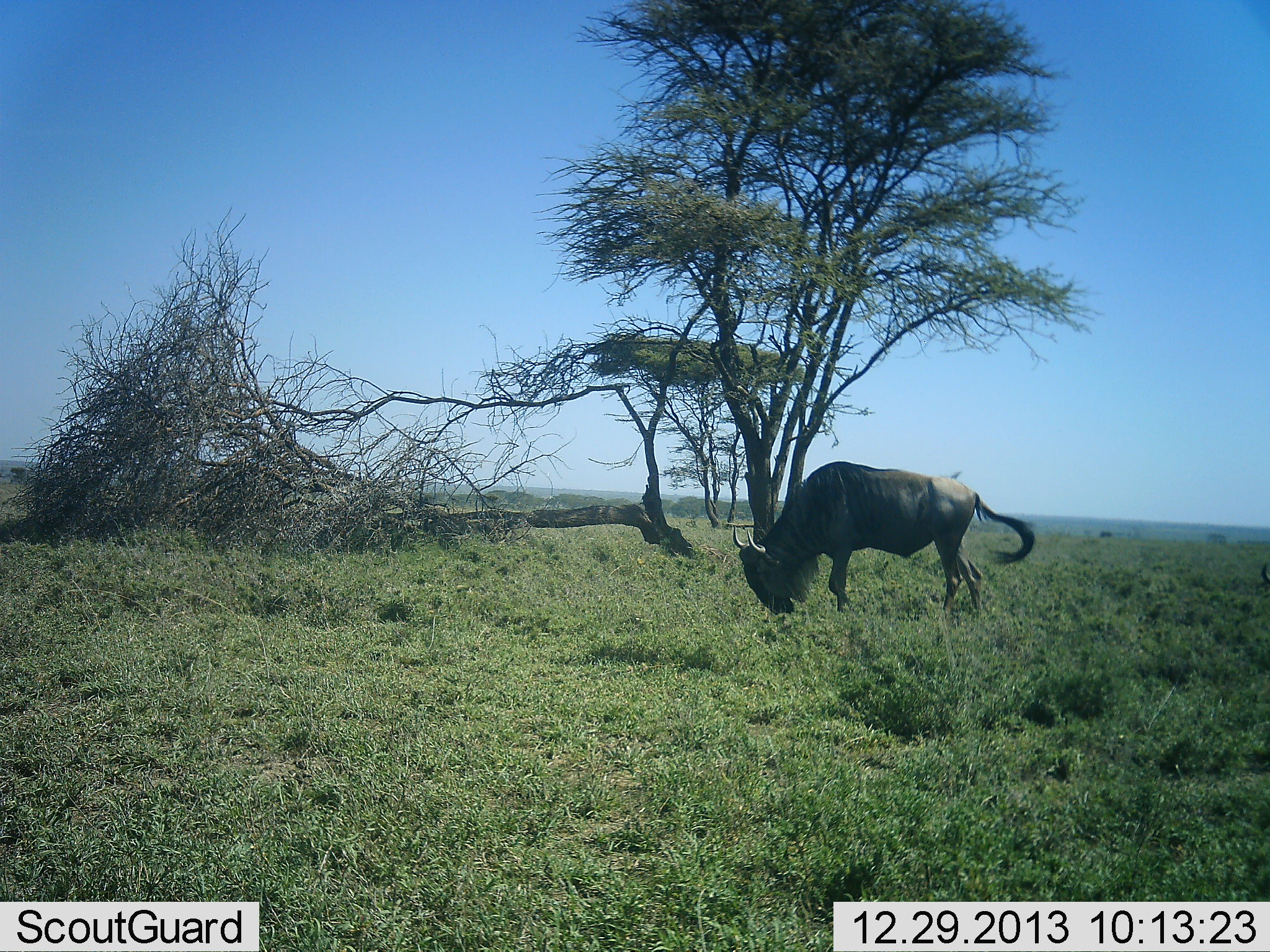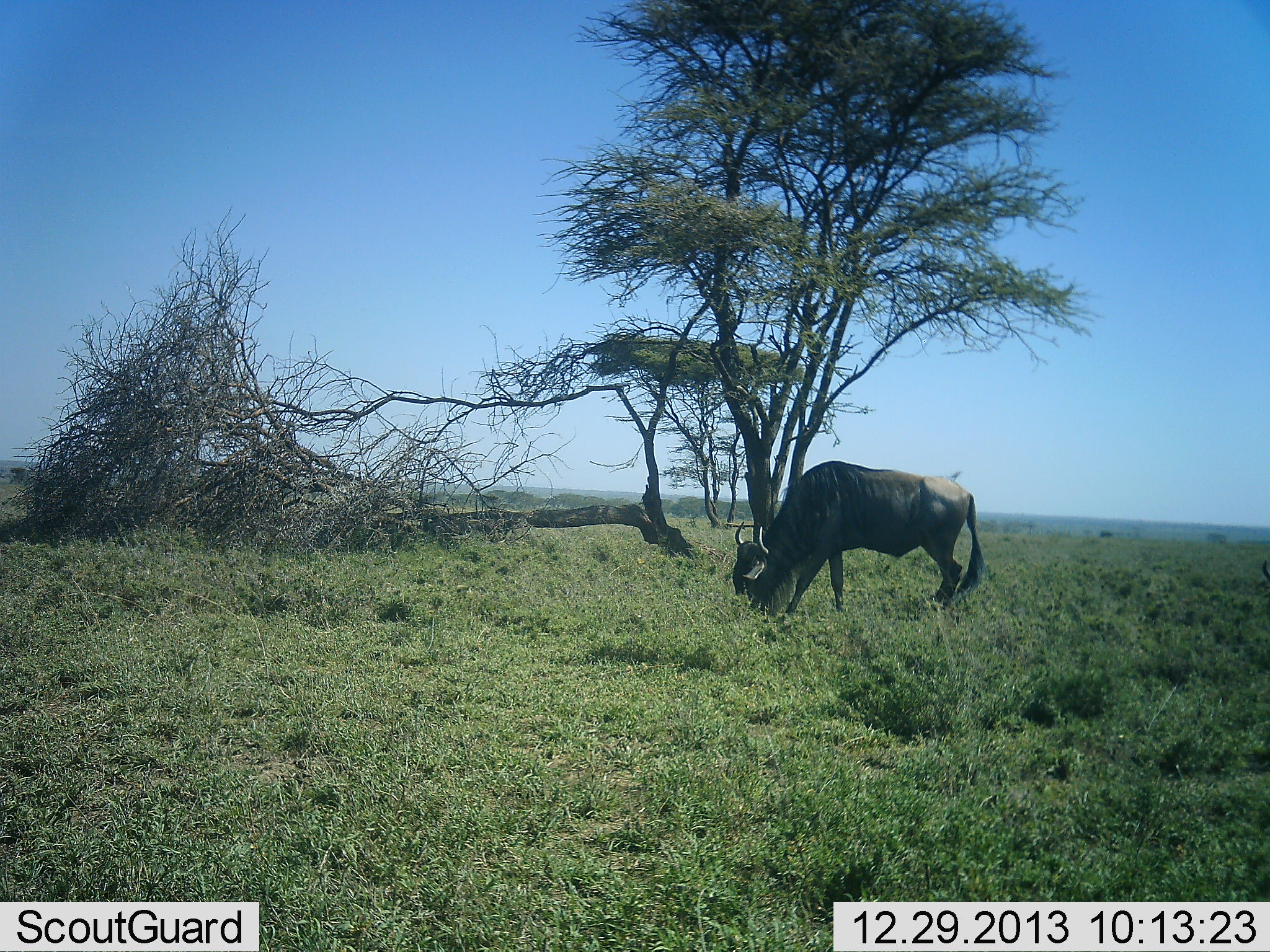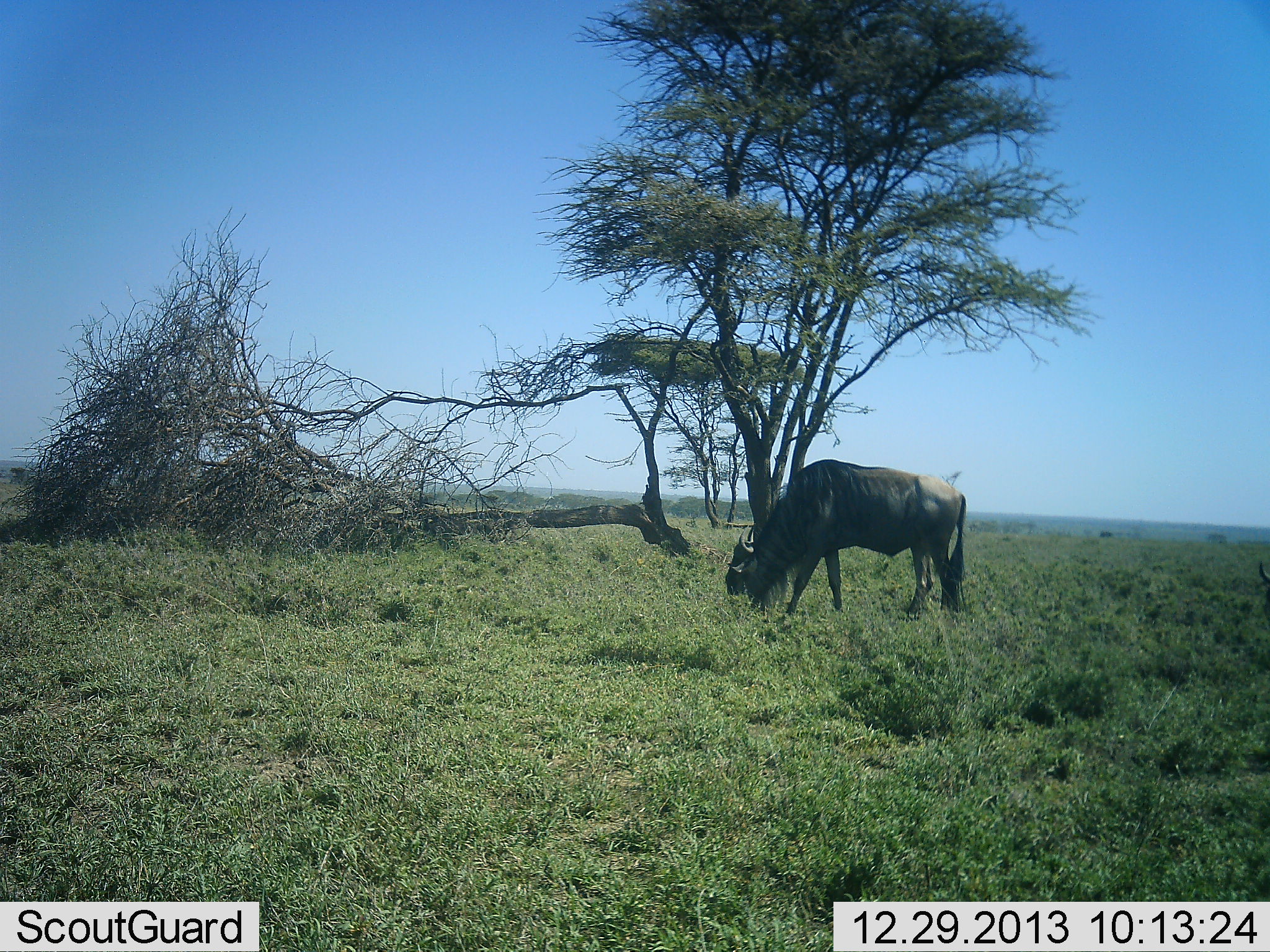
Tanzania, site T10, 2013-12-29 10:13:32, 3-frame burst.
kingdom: Animalia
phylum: Chordata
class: Mammalia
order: Artiodactyla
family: Bovidae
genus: Connochaetes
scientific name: Connochaetes taurinus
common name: blue wildebeest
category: wildebeest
Wildebeest (blue wildebeest) (Connochaetes taurinus), count 1. Behavior (volunteer vote fractions): standing 20%, resting 0%, moving 30%, interacting 0%. Young present (vote fraction): 0%. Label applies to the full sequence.